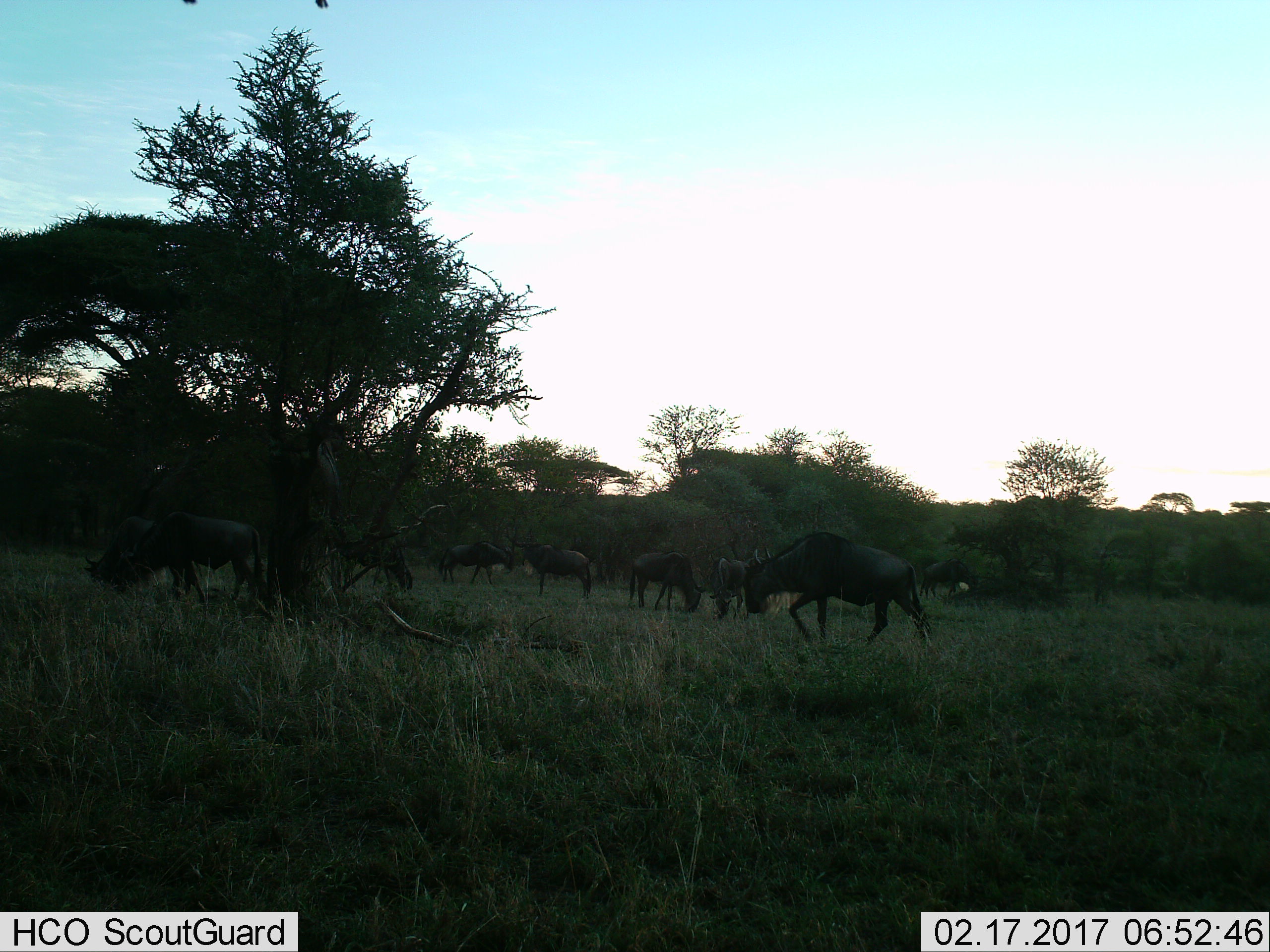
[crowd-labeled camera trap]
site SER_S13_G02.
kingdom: Animalia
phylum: Chordata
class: Mammalia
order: Artiodactyla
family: Bovidae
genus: Connochaetes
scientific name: Connochaetes taurinus taurinus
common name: blue wildebeest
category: wildebeestblue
Wildebeestblue (blue wildebeest) (Connochaetes taurinus taurinus), count 9. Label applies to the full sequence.